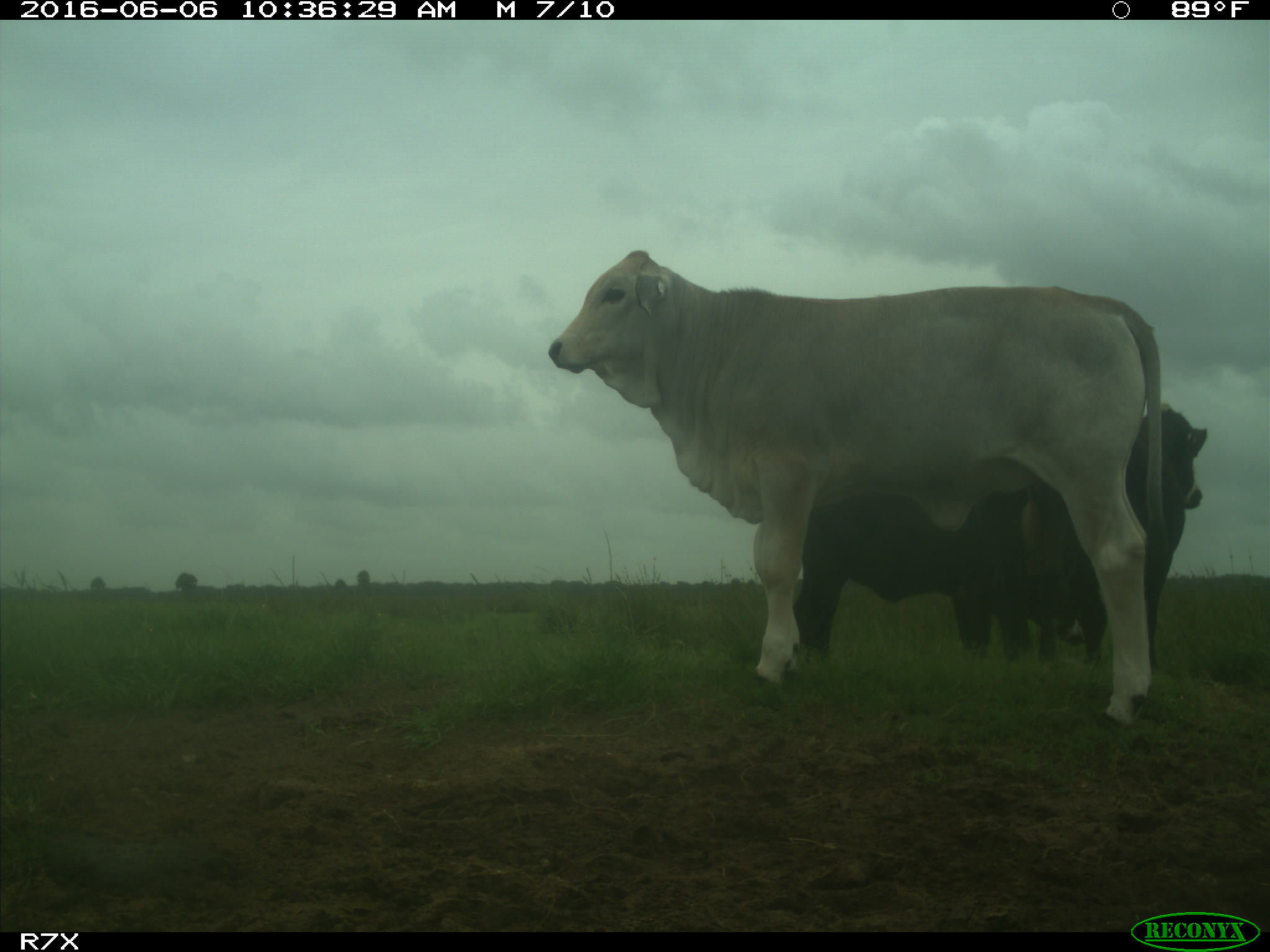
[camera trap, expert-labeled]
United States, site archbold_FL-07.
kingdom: Animalia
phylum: Chordata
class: Mammalia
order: Artiodactyla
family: Bovidae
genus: Bos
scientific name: Bos taurus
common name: domestic cow